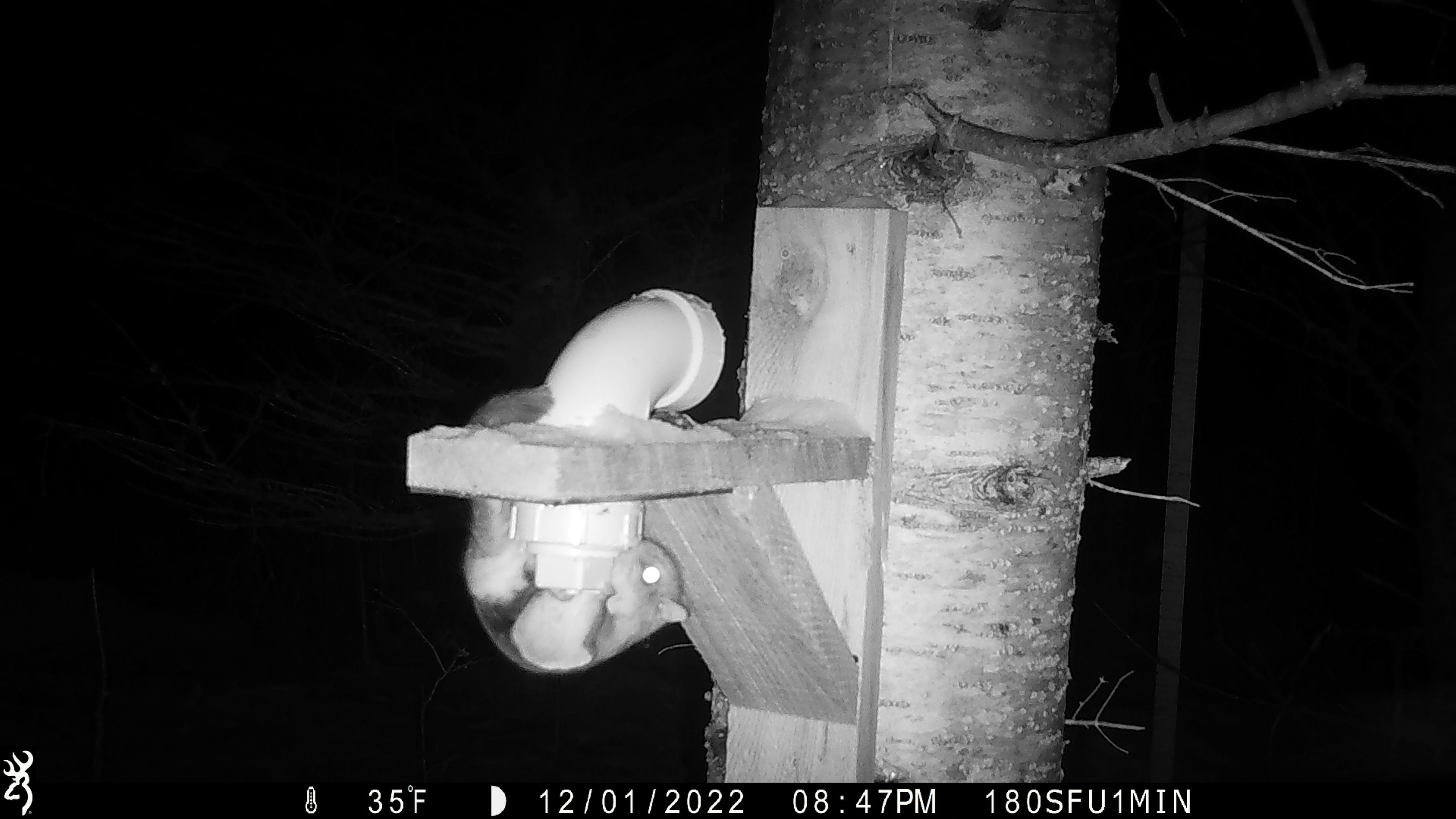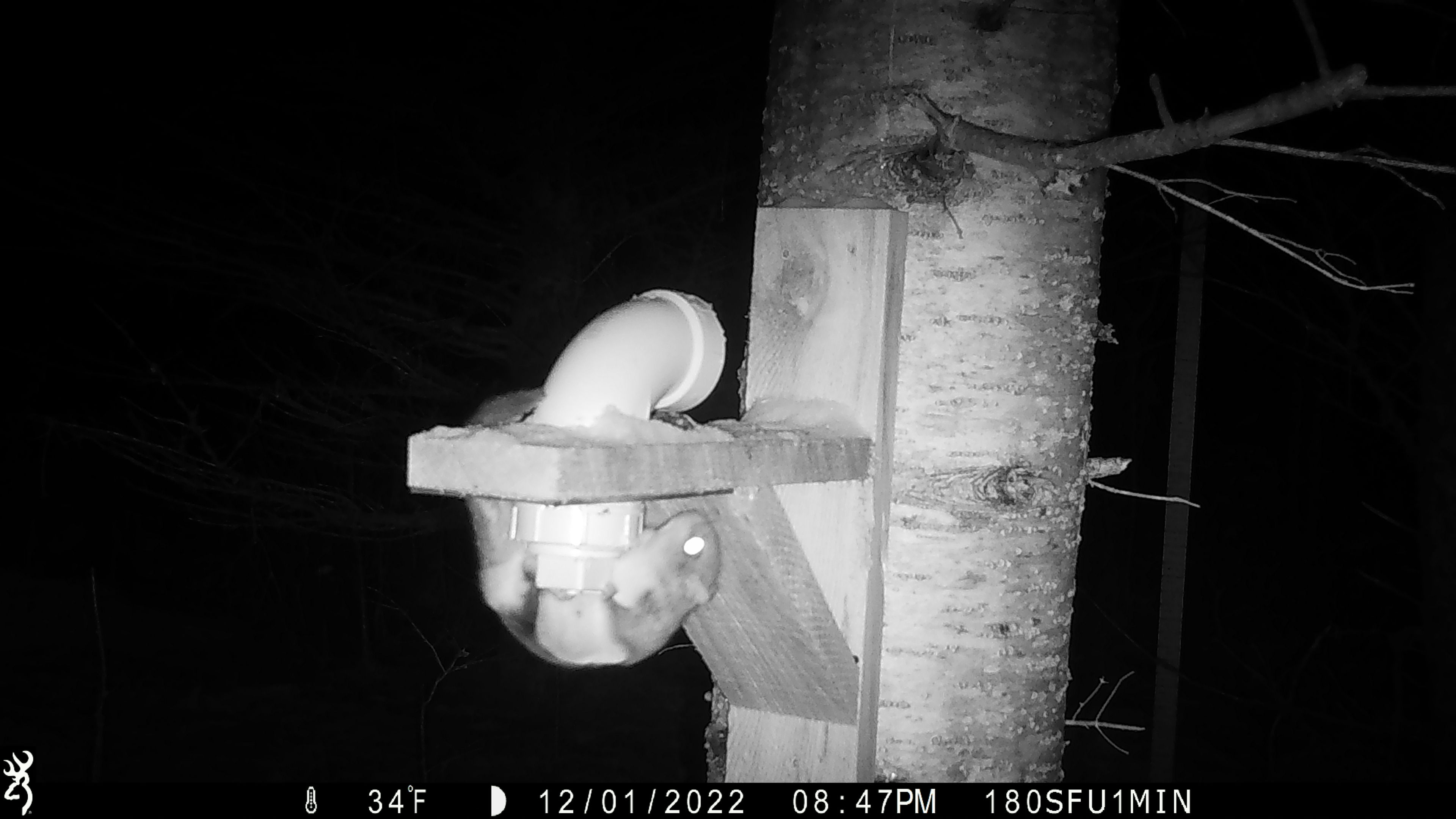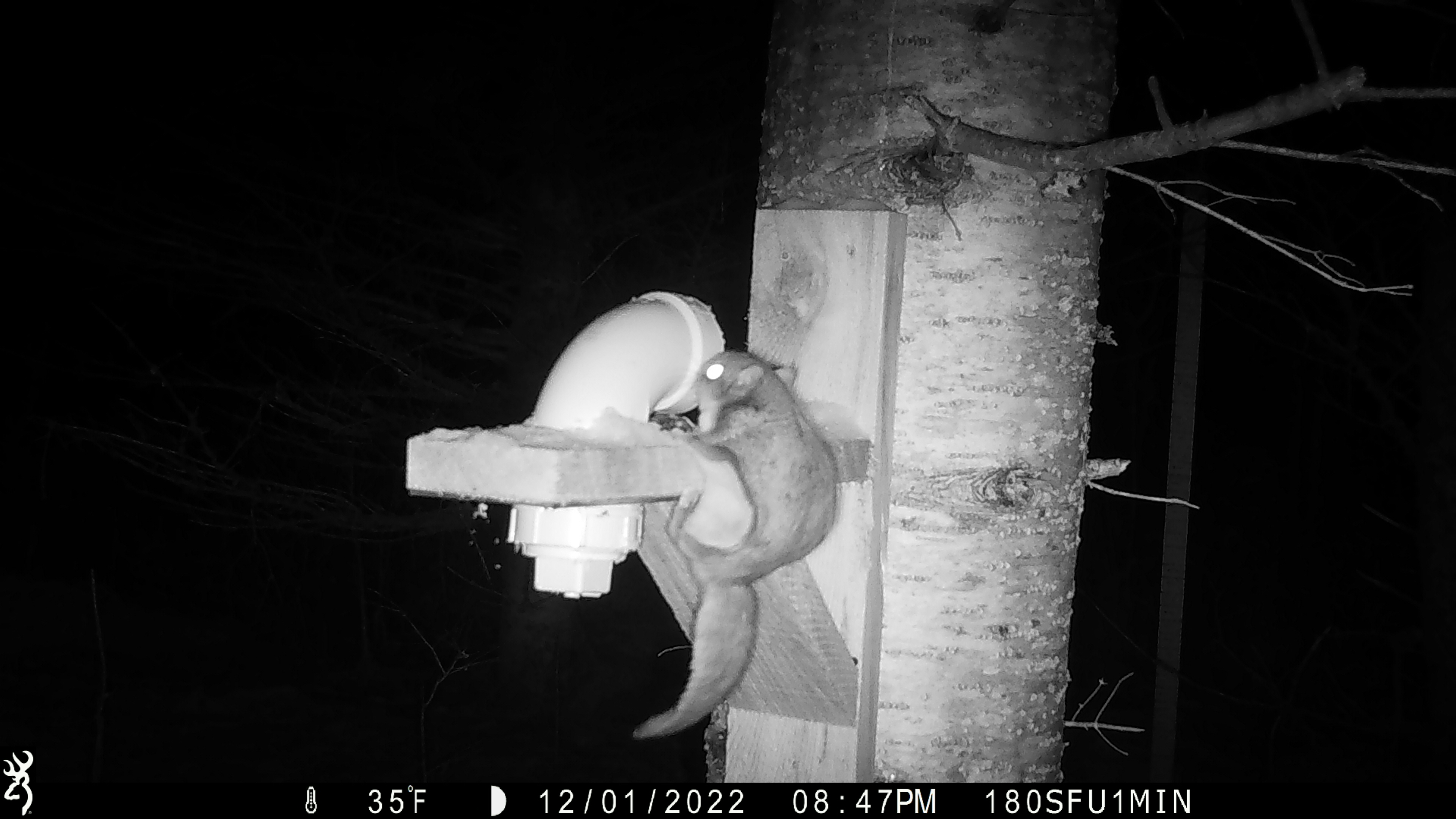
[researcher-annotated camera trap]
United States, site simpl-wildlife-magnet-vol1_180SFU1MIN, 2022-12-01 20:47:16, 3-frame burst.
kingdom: Animalia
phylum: Chordata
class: Mammalia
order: Rodentia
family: Sciuridae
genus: Glaucomys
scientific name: Glaucomys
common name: flying squirrel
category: flying squirrel sp.